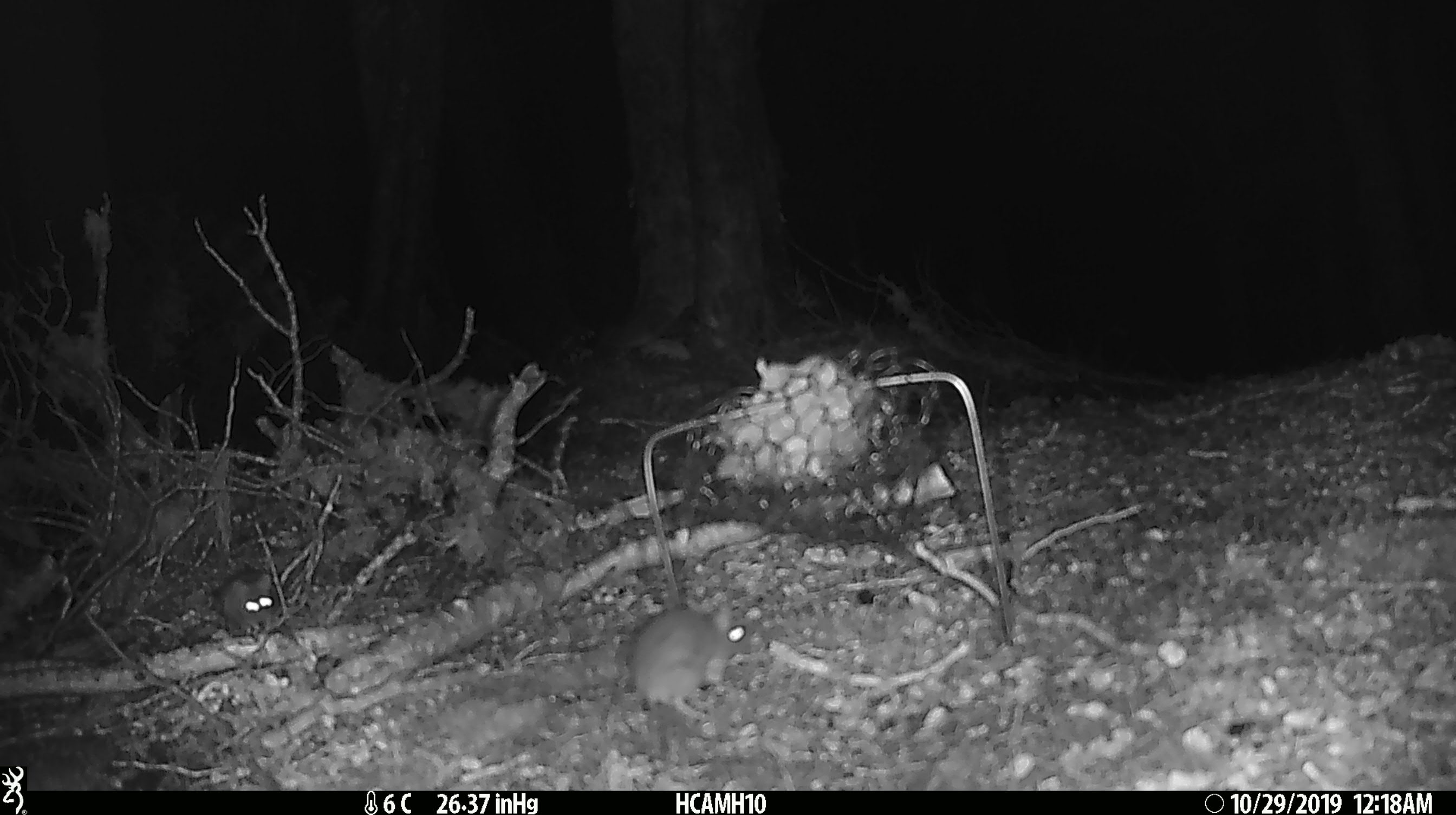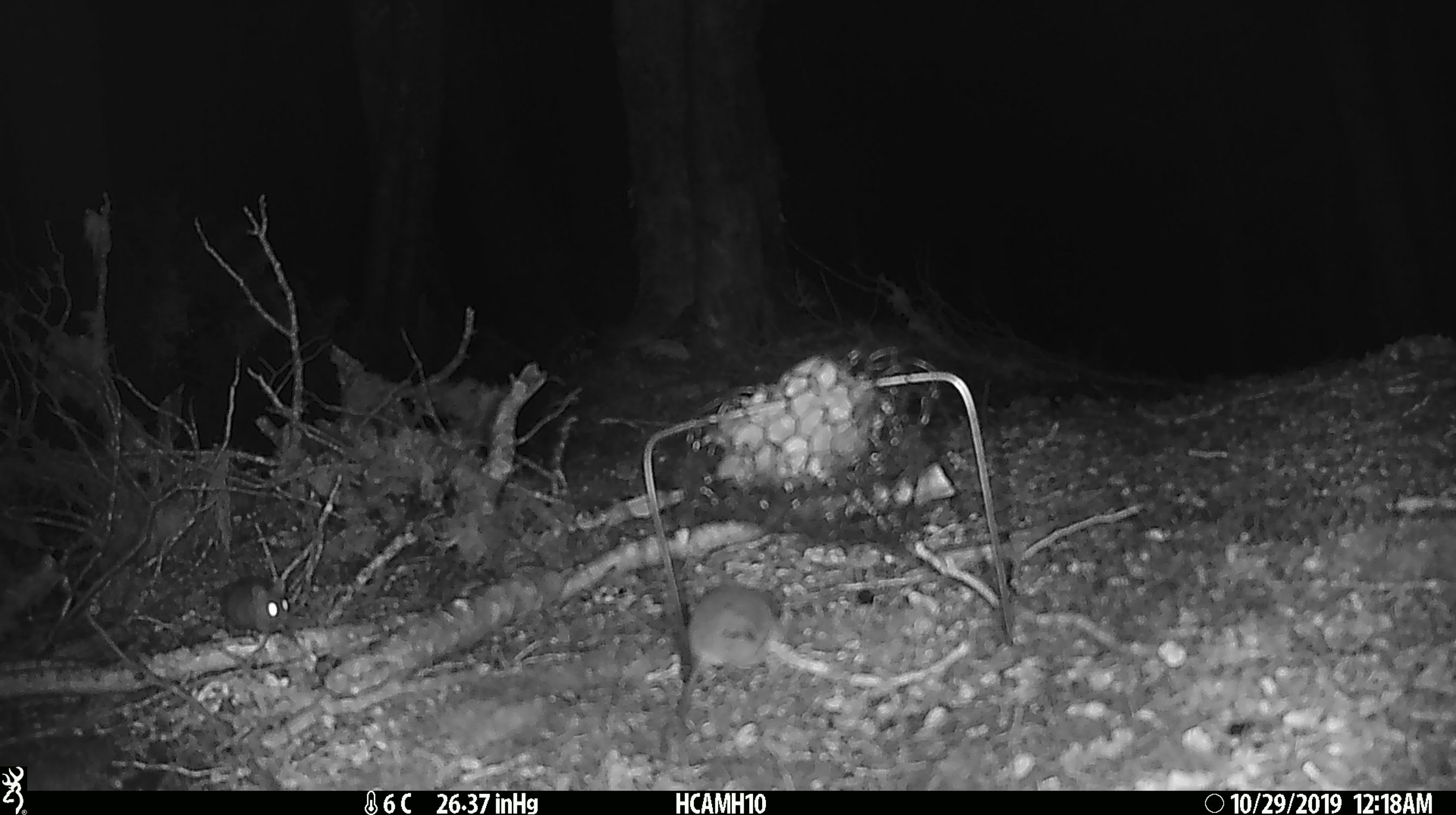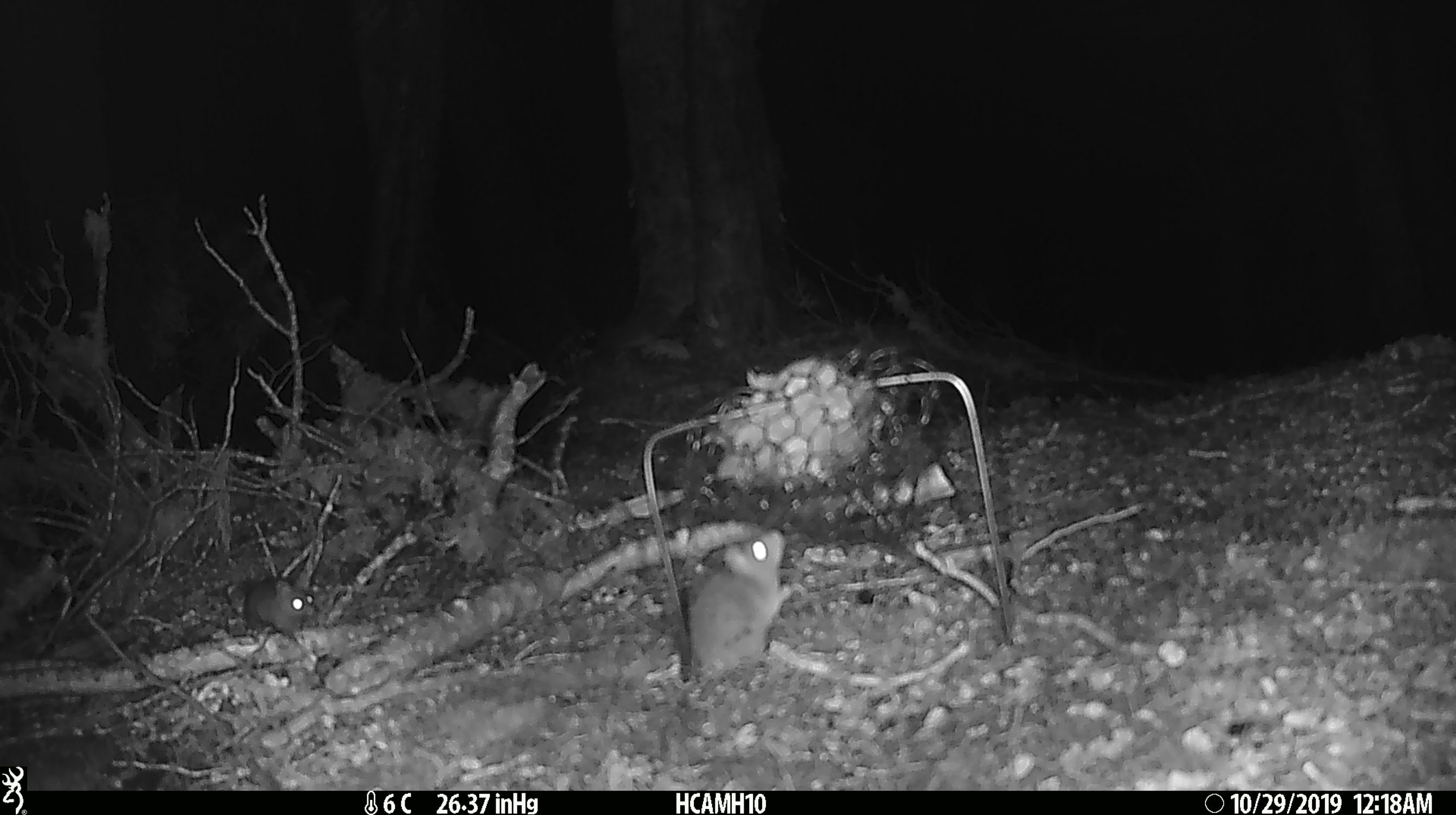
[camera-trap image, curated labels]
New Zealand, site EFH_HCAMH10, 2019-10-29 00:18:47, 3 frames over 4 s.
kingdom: Animalia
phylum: Chordata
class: Mammalia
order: Rodentia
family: Muridae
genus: Mus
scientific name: Mus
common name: mouse